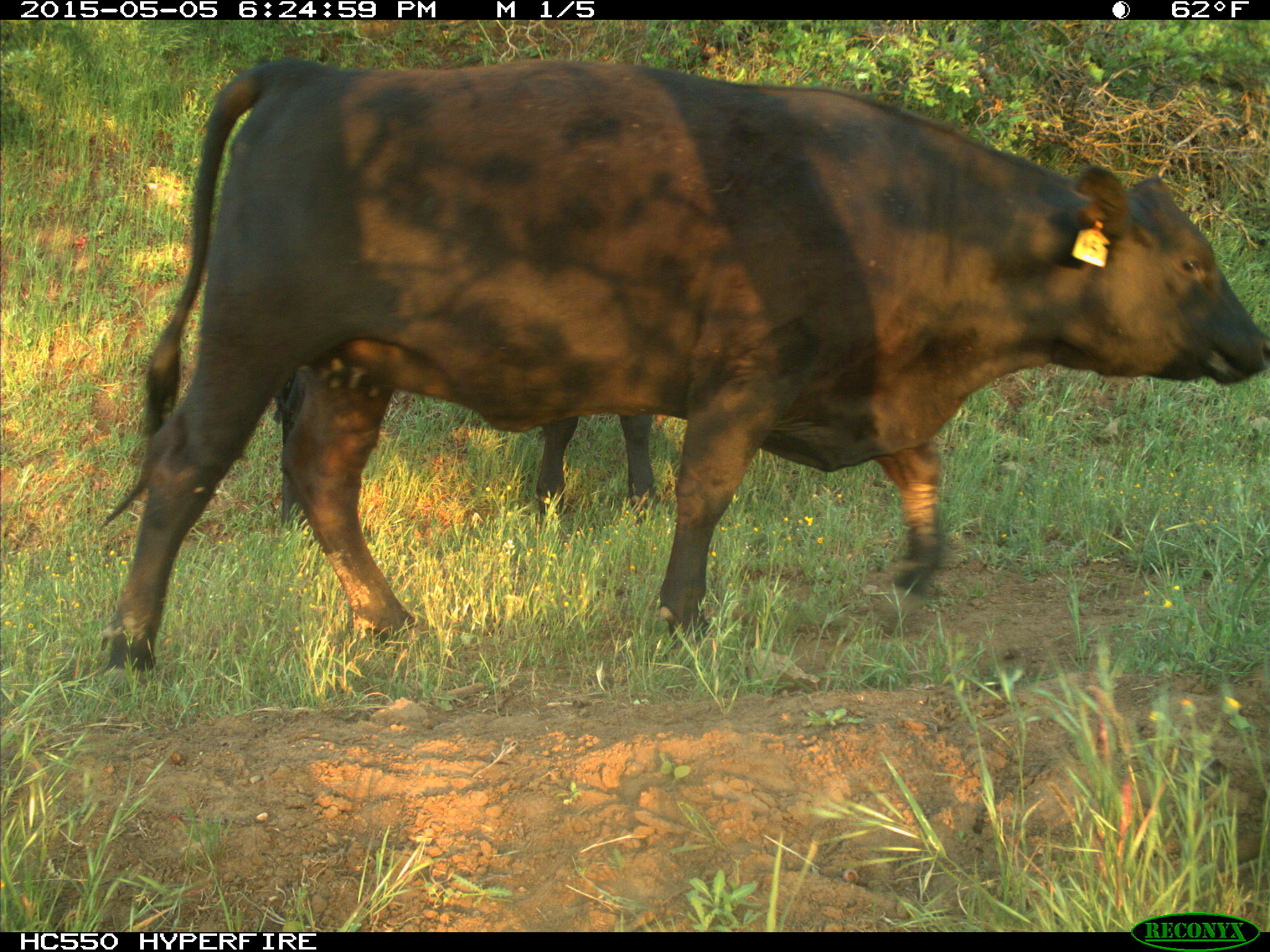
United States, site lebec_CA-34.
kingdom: Animalia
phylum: Chordata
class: Mammalia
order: Artiodactyla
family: Bovidae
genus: Bos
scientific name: Bos taurus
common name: domestic cow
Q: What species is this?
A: Bos taurus (domestic cow).